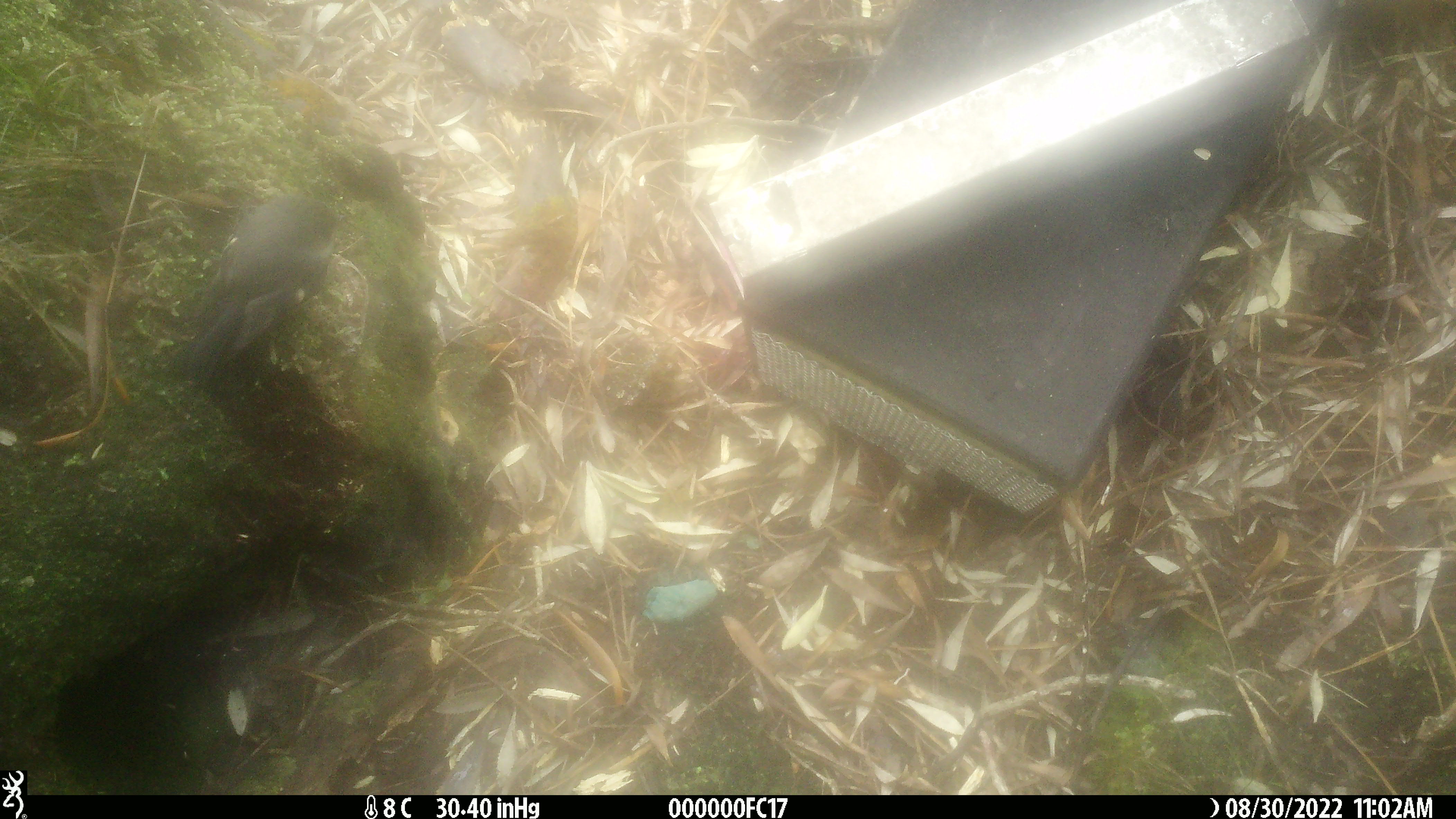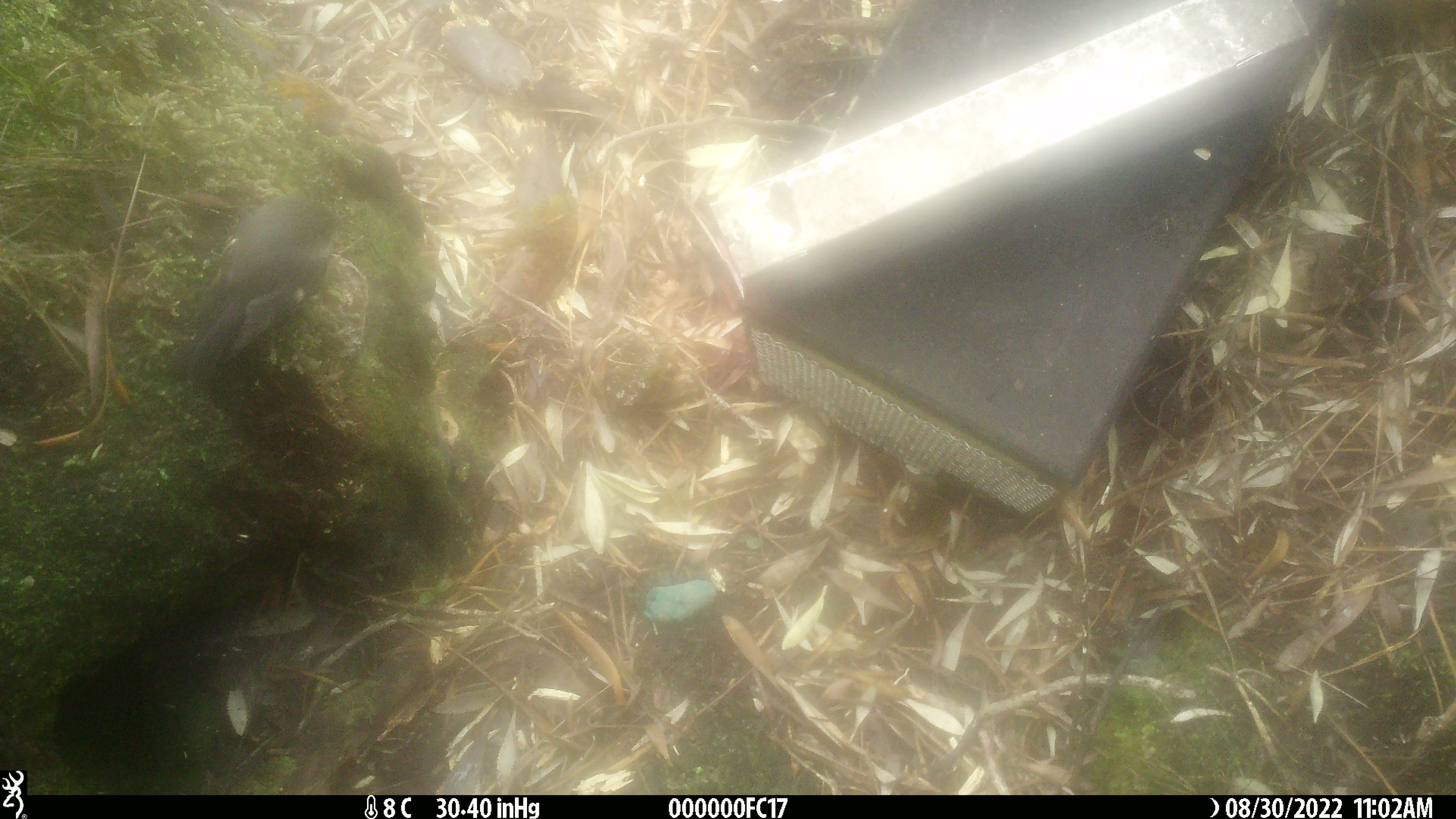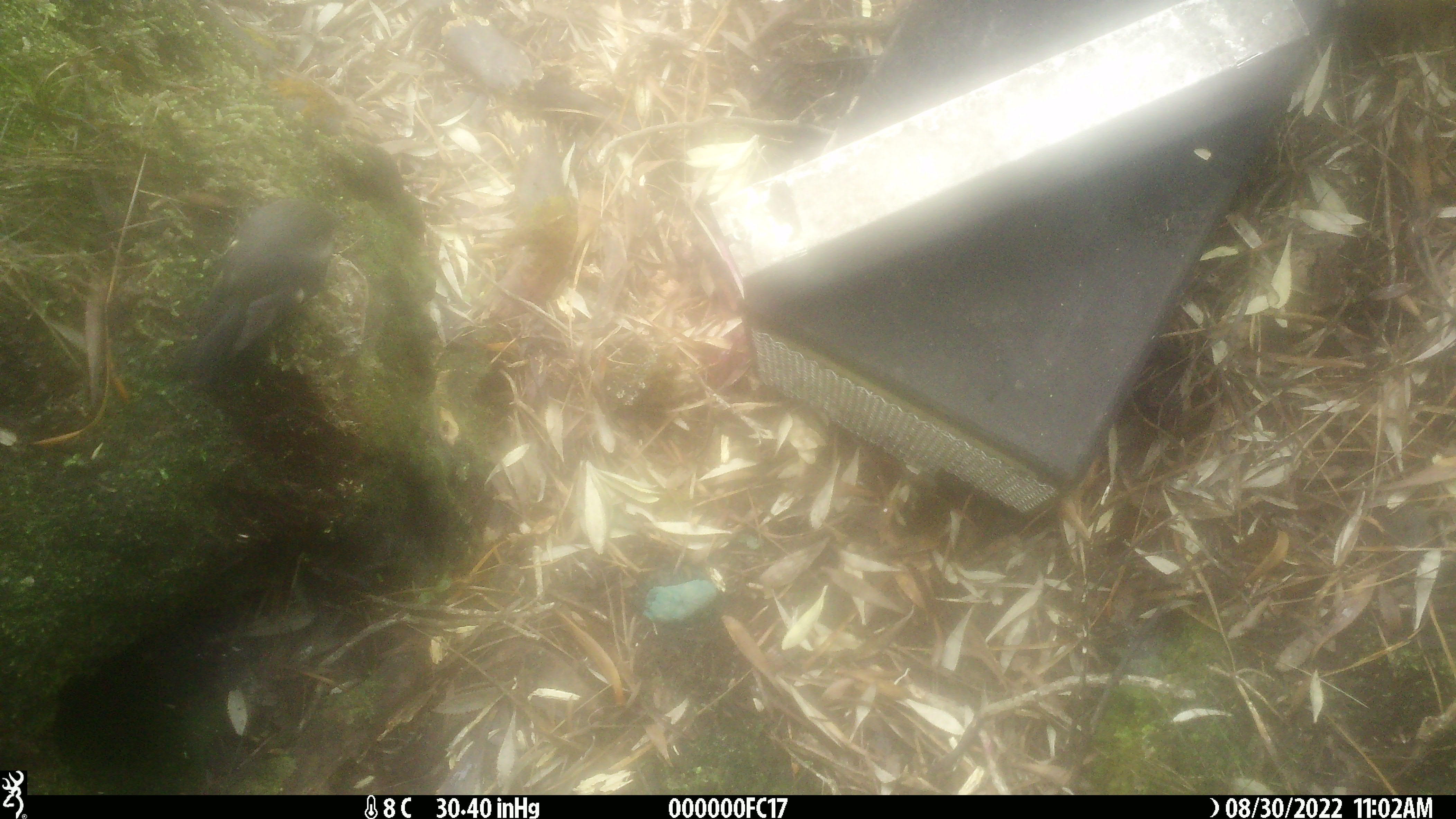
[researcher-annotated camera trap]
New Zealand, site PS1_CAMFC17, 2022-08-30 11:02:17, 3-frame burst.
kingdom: Animalia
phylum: Chordata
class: Aves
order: Passeriformes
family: Petroicidae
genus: Petroica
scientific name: Petroica macrocephala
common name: tomtit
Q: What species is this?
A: Tomtit (Petroica macrocephala).